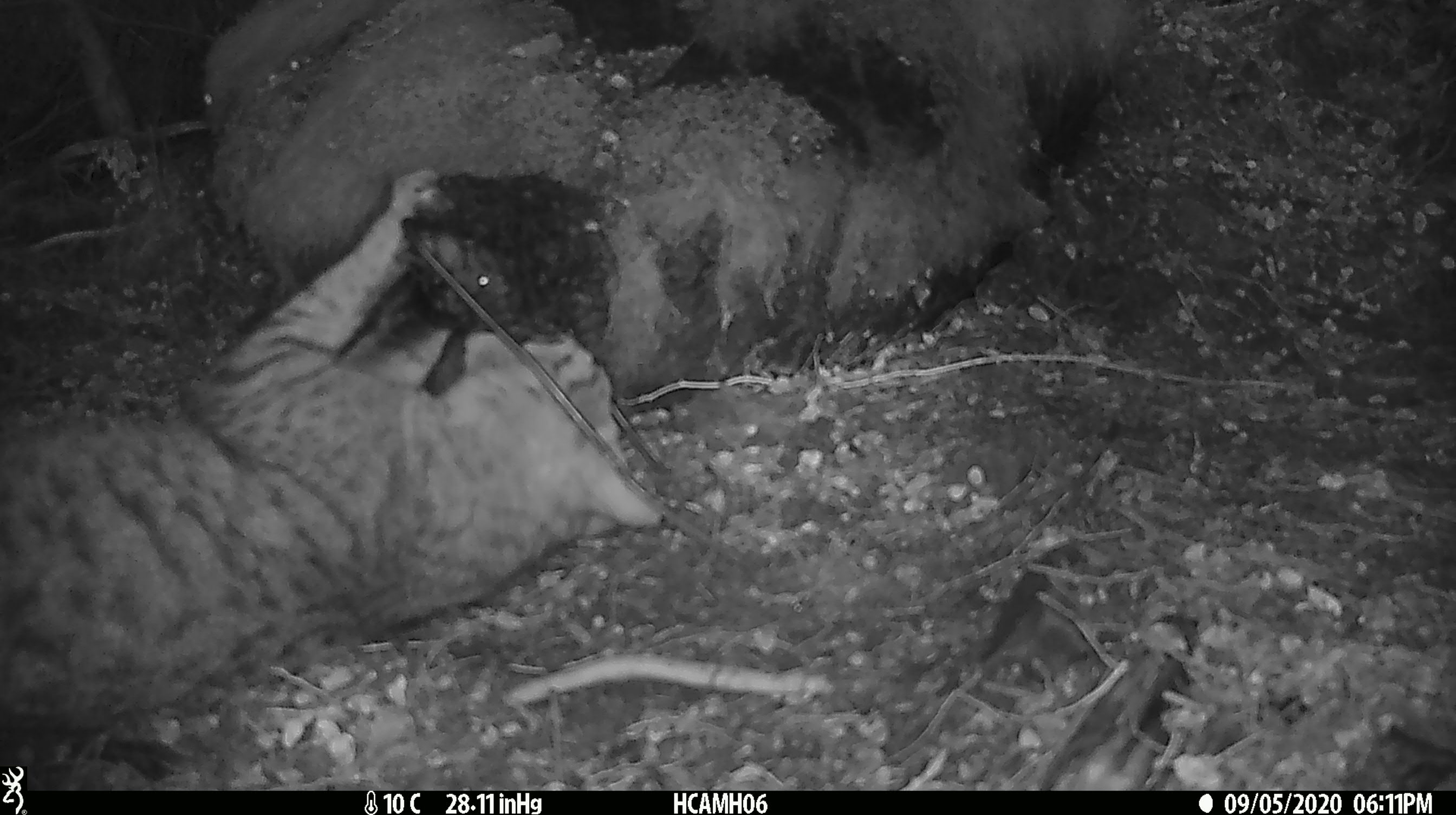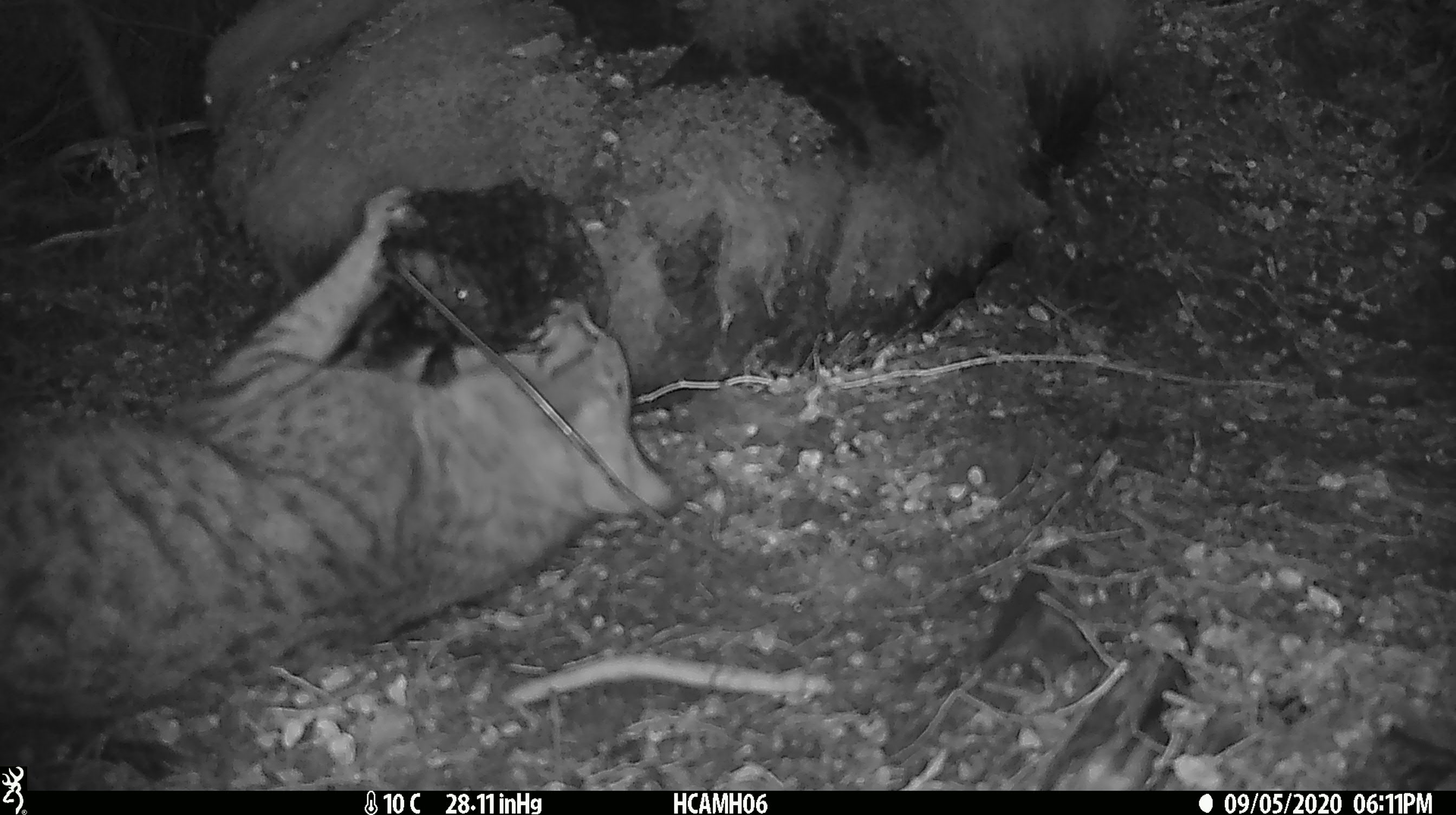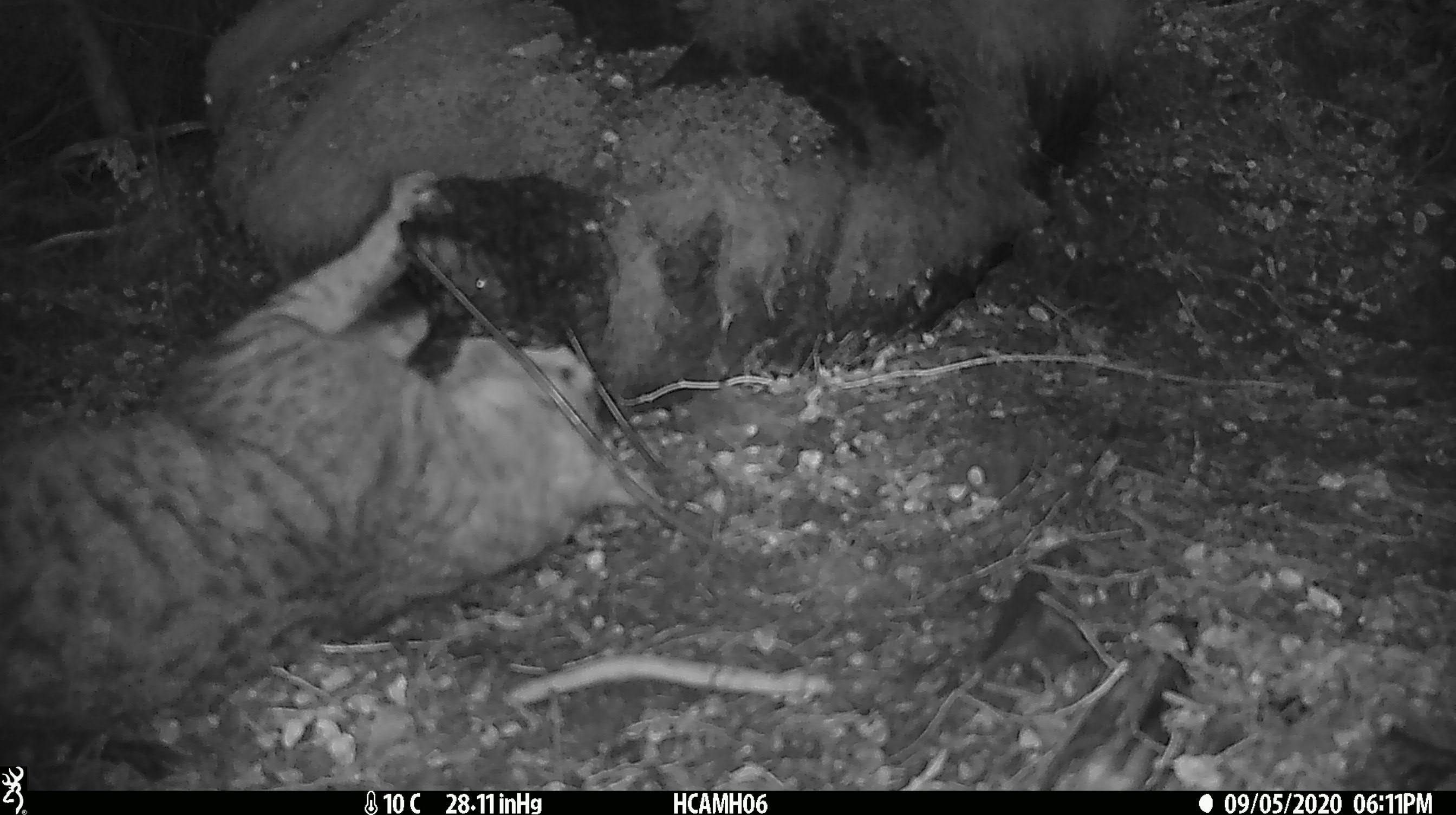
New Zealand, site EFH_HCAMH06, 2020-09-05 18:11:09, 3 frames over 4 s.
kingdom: Animalia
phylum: Chordata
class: Mammalia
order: Carnivora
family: Felidae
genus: Felis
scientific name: Felis catus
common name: domestic cat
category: cat